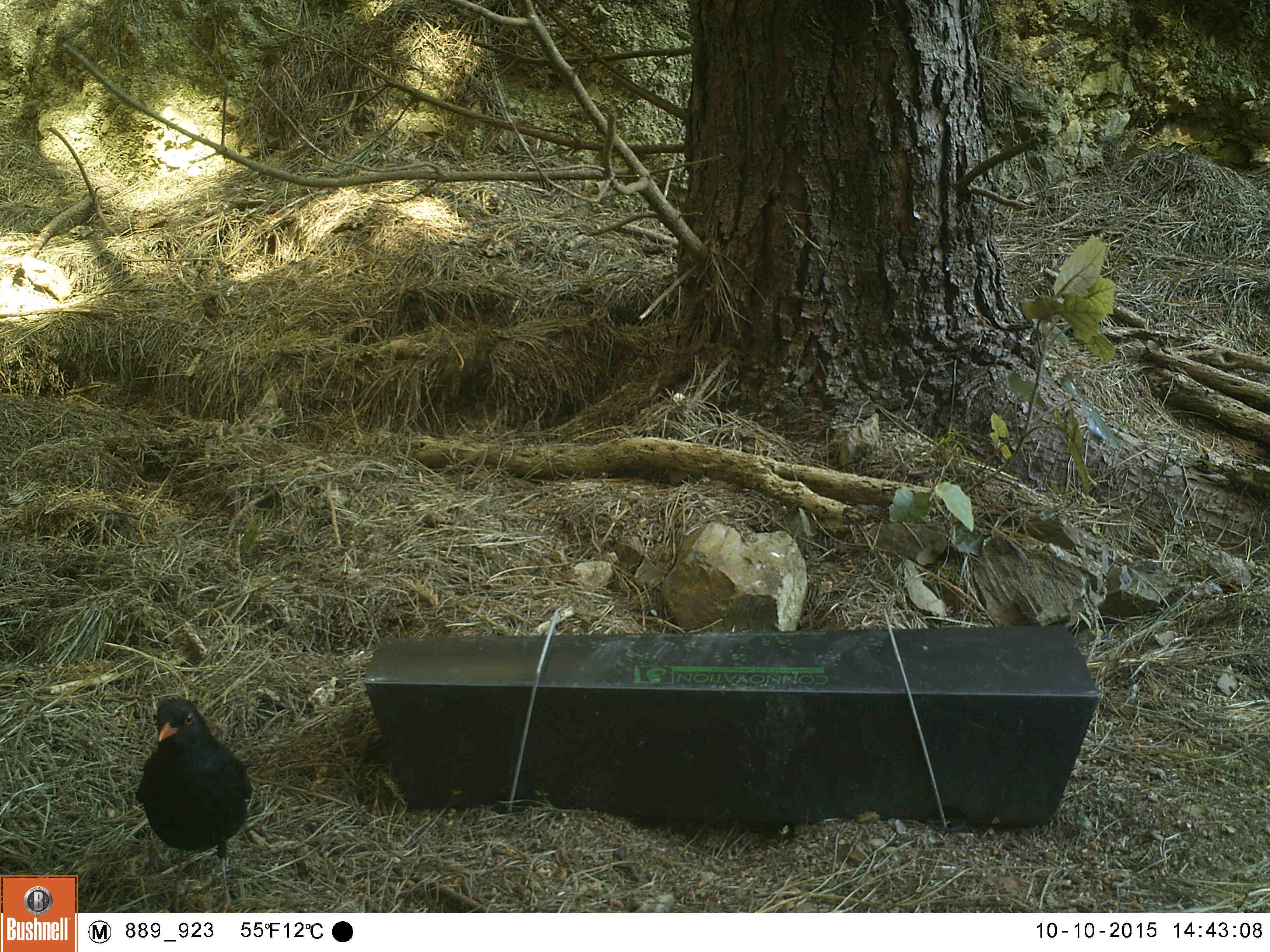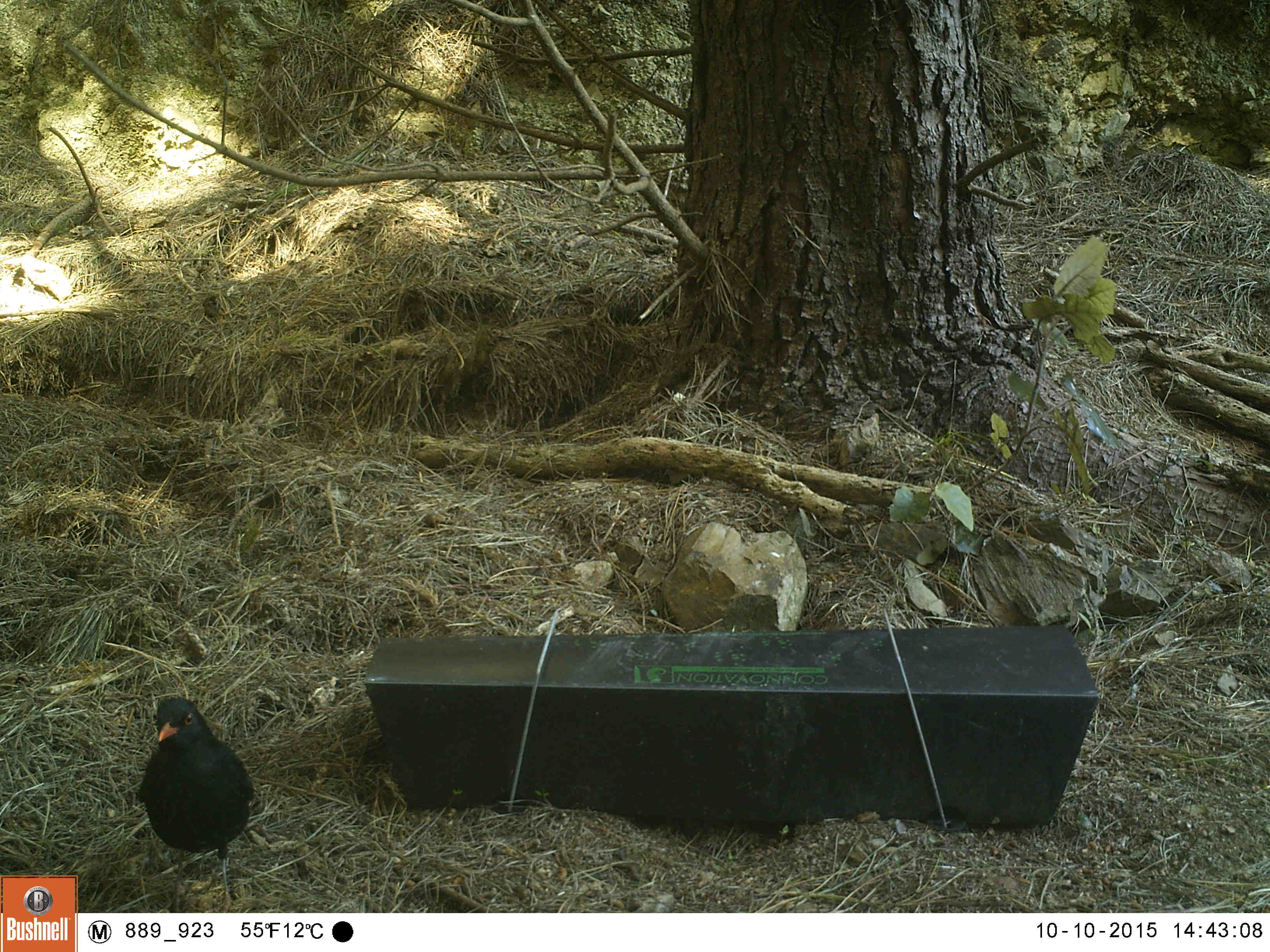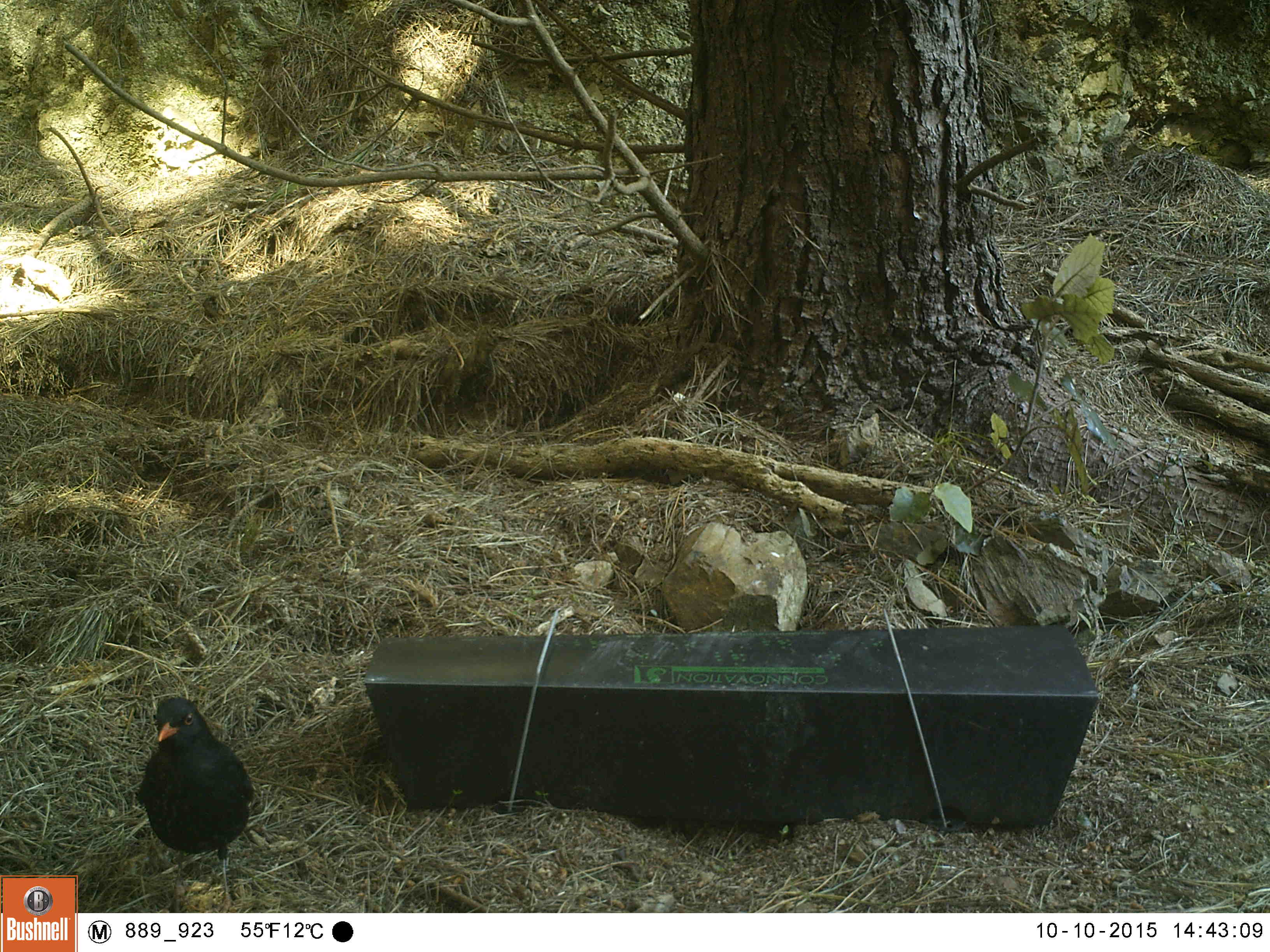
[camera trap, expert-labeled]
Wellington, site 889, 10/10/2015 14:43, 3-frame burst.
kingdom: Animalia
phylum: Chordata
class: Aves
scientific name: Aves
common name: bird